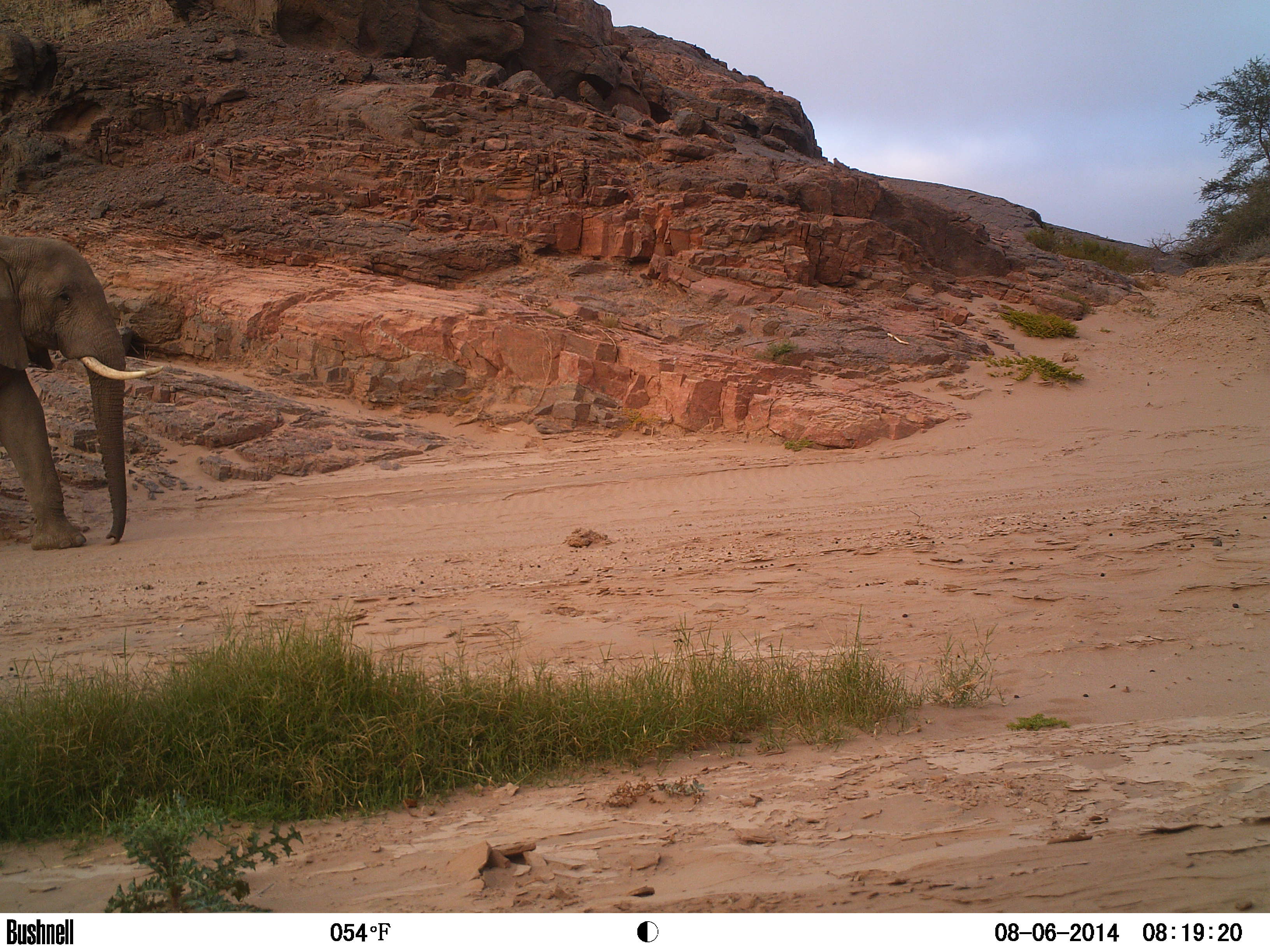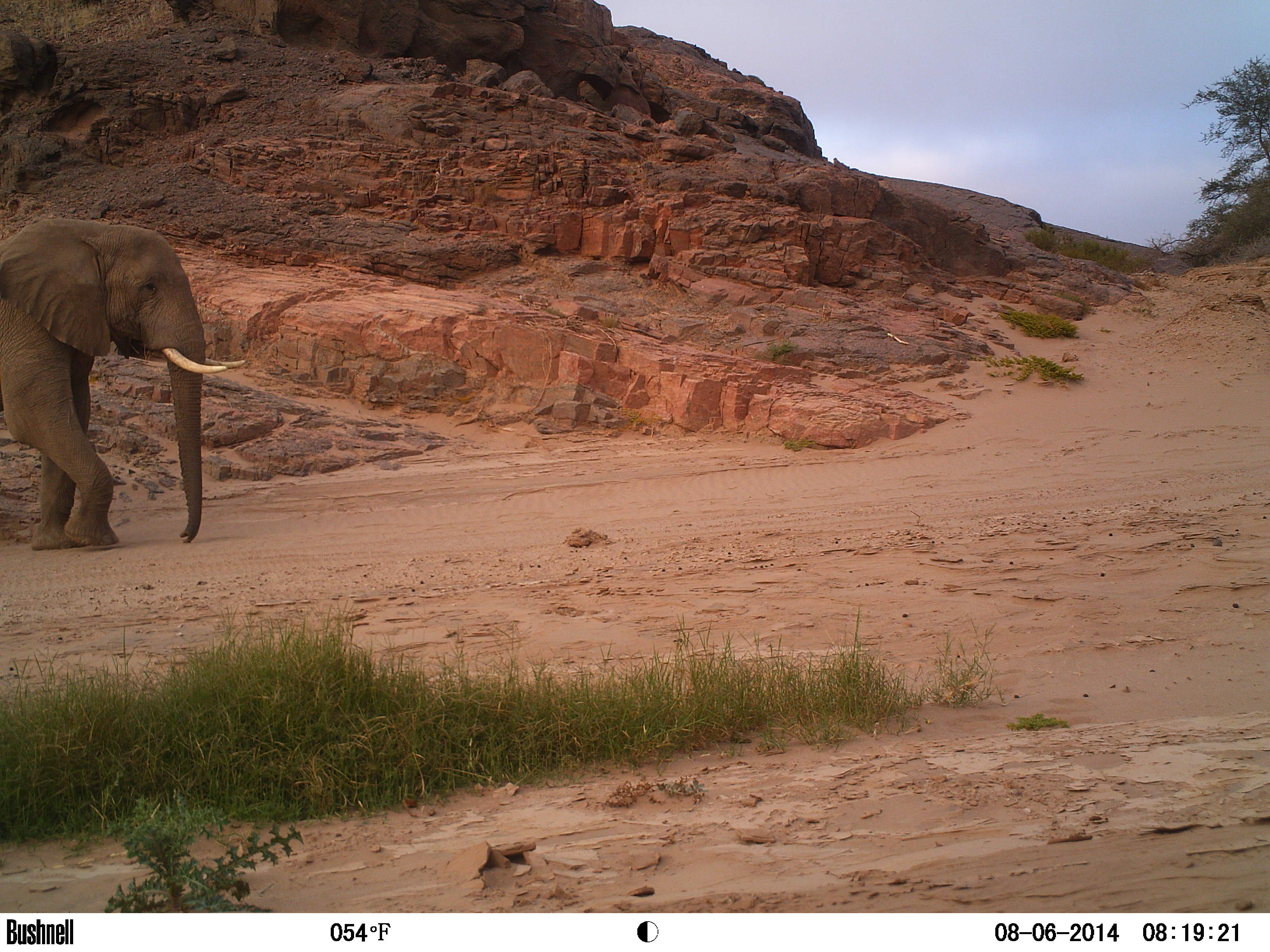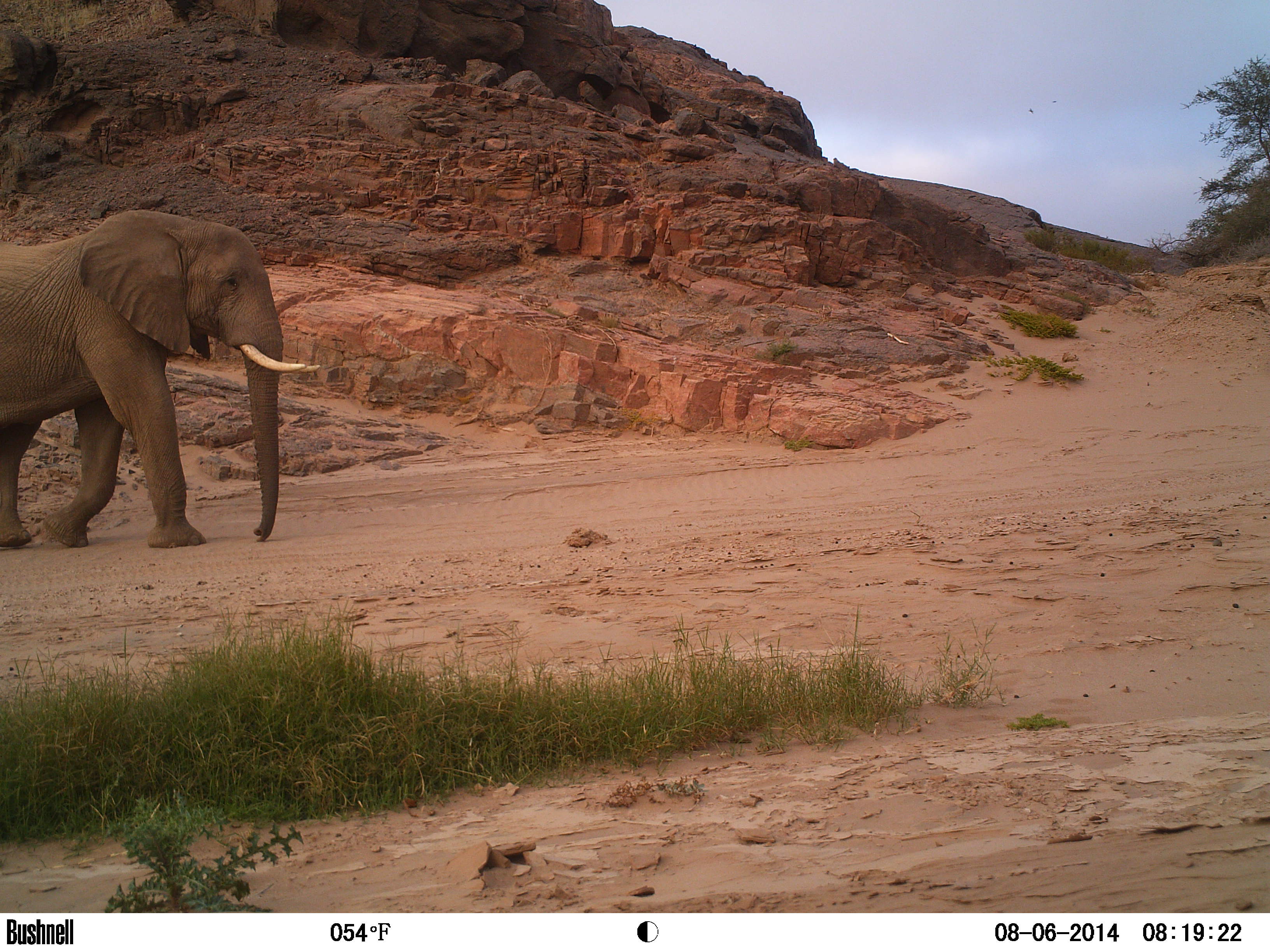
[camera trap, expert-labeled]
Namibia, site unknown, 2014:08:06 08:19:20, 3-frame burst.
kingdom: Animalia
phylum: Chordata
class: Mammalia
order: Proboscidea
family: Elephantidae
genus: Loxodonta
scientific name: Loxodonta africana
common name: african elephant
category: loxodanta africana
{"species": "loxodanta africana (african elephant) (Loxodonta africana)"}